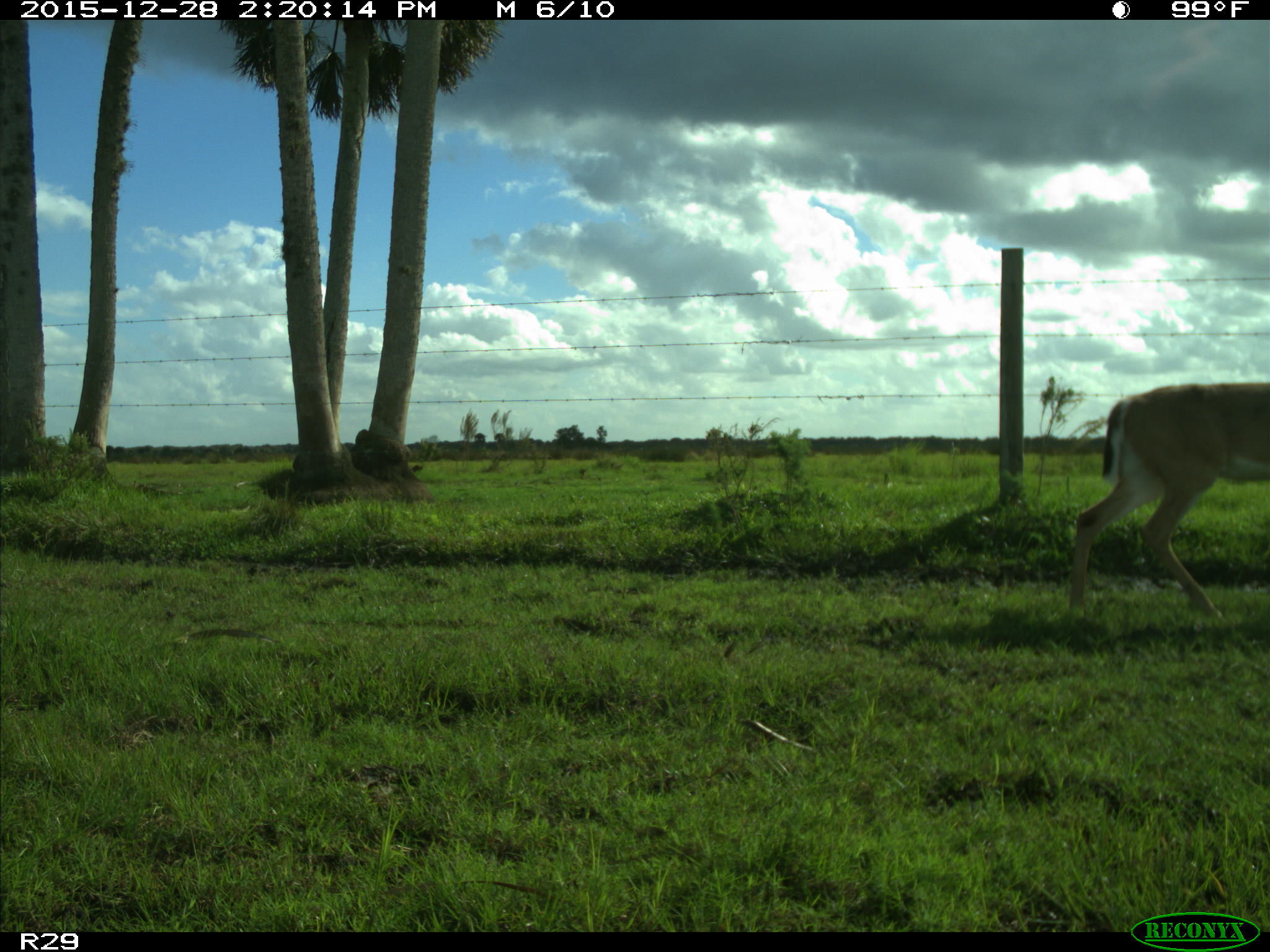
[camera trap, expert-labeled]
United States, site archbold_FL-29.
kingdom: Animalia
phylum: Chordata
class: Mammalia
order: Artiodactyla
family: Cervidae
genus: Odocoileus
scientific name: Odocoileus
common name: deer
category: unidentified deer